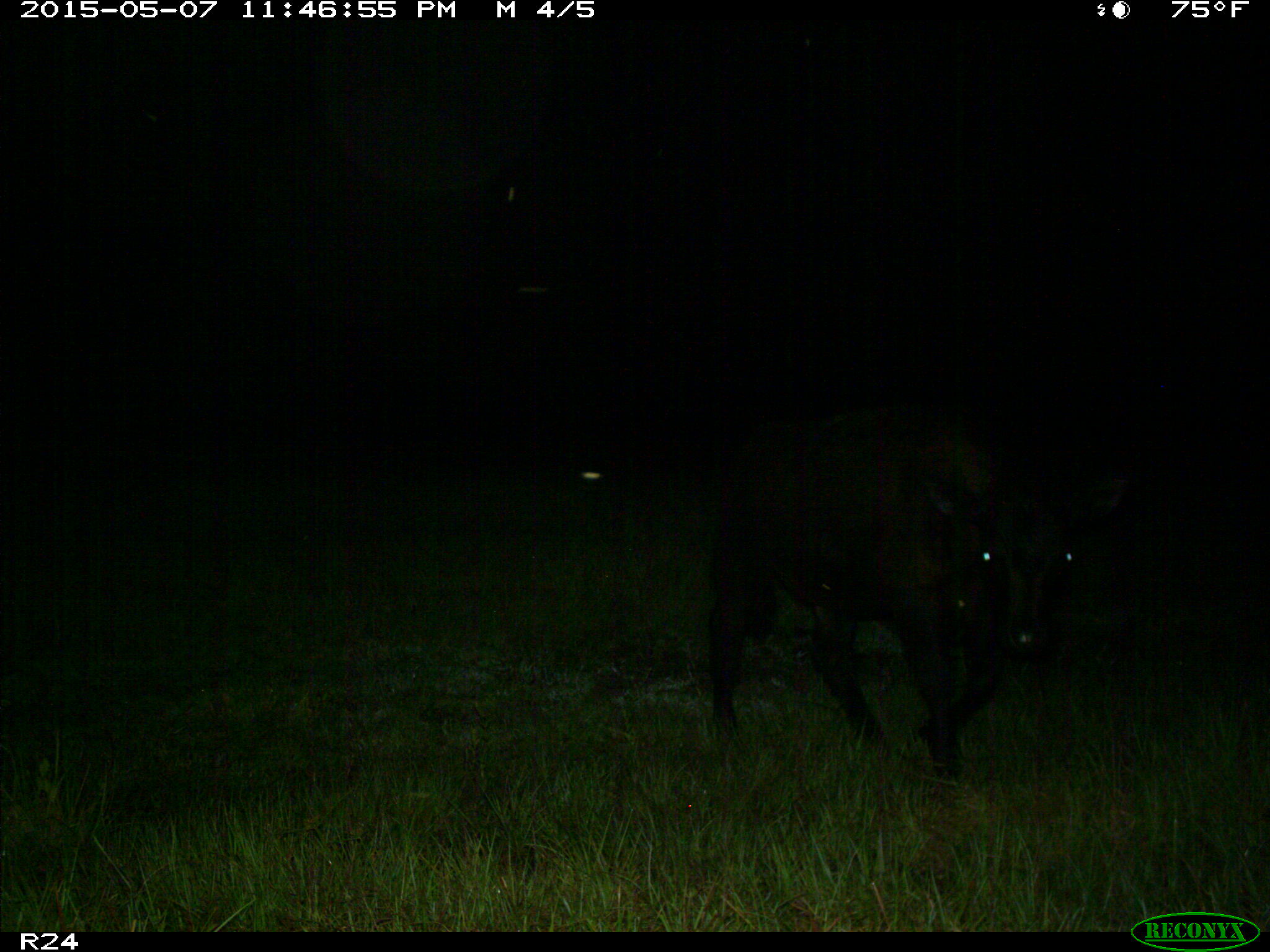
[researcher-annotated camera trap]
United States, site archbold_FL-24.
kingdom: Animalia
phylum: Chordata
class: Mammalia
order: Artiodactyla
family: Bovidae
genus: Bos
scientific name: Bos taurus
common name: domestic cow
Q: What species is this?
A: Bos taurus (domestic cow).